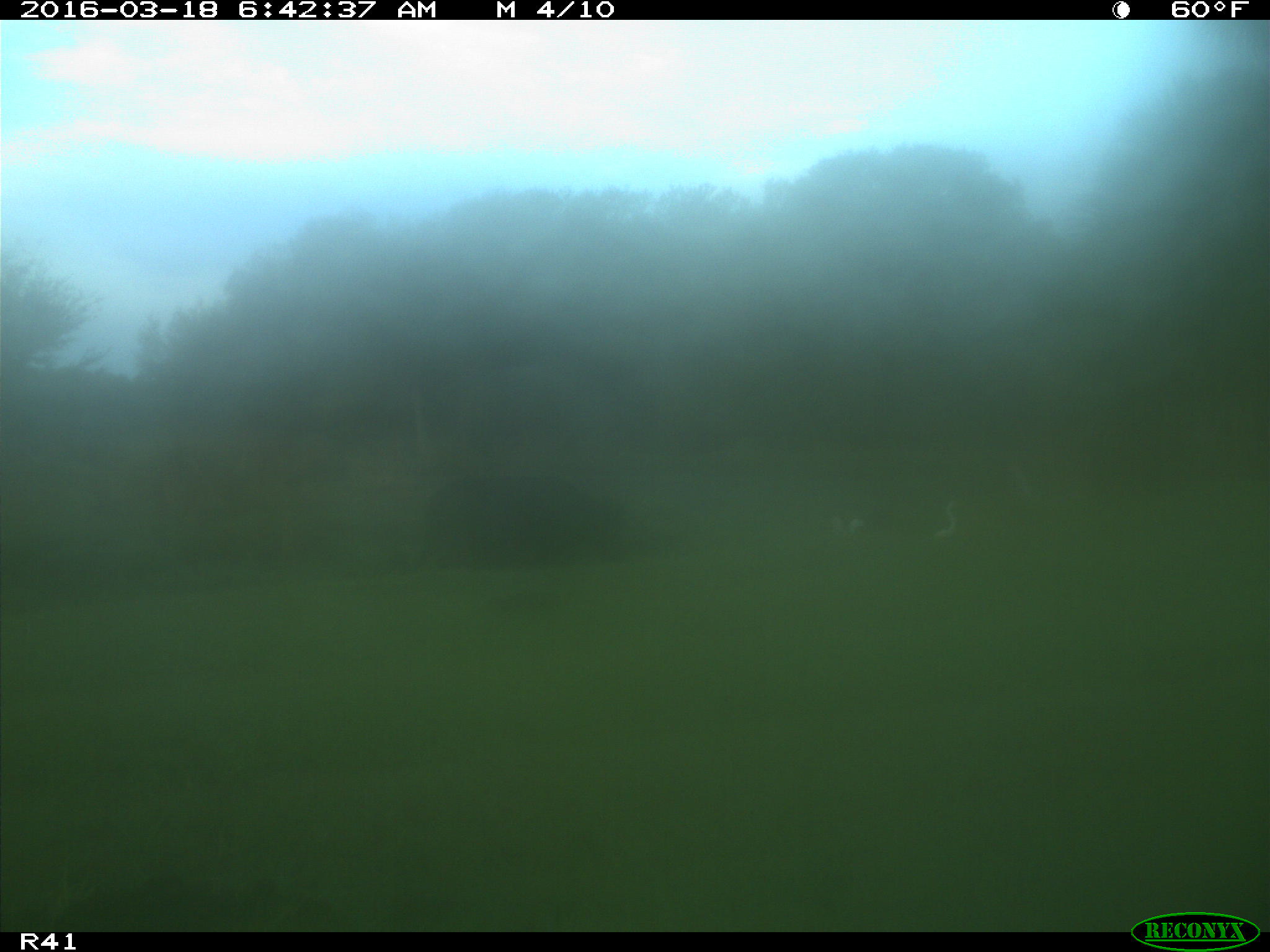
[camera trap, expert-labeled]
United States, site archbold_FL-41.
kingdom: Animalia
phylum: Chordata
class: Mammalia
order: Artiodactyla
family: Bovidae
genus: Bos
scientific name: Bos taurus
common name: domestic cow